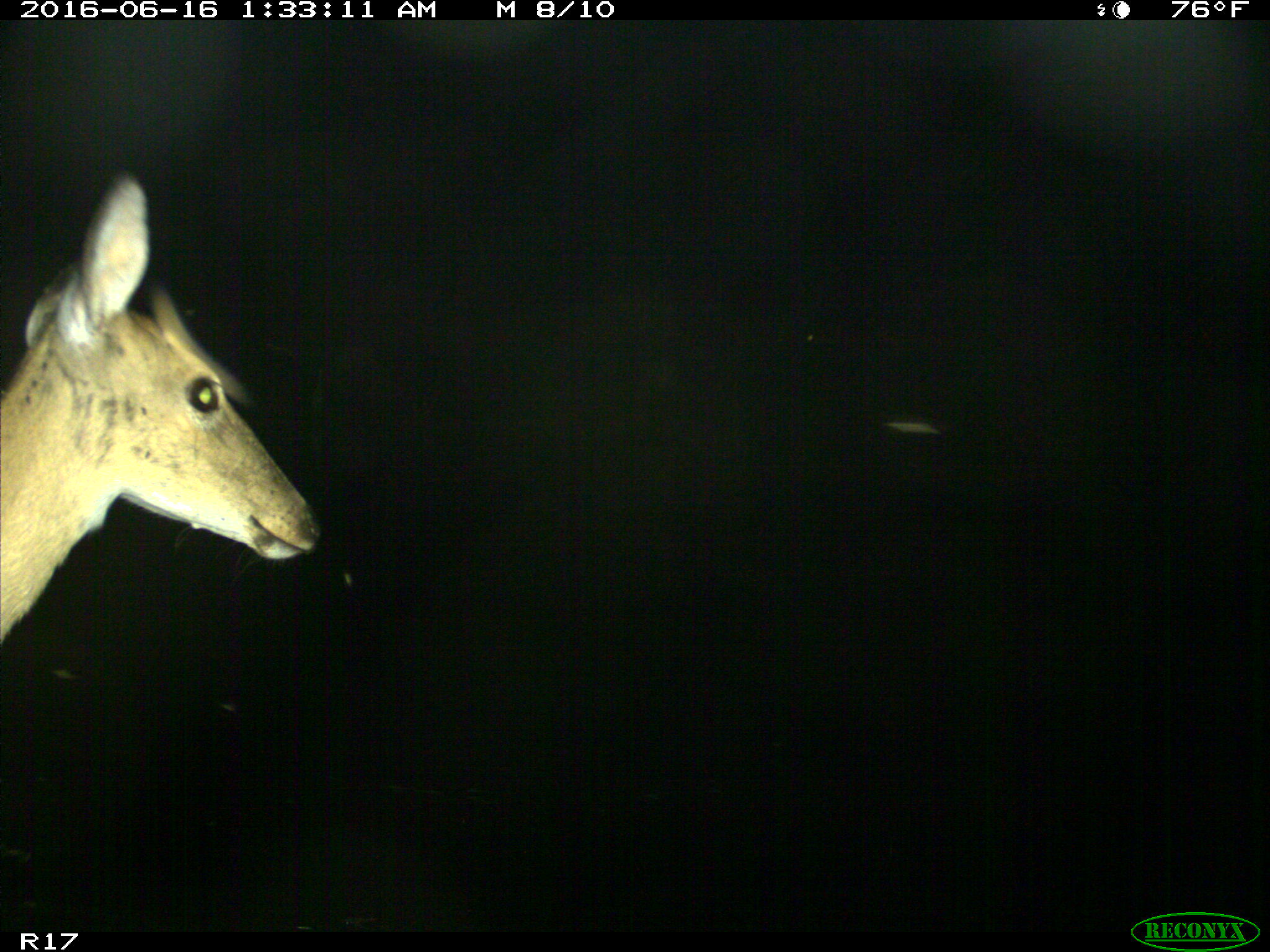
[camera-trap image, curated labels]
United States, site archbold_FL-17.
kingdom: Animalia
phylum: Chordata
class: Mammalia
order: Artiodactyla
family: Cervidae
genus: Odocoileus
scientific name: Odocoileus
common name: deer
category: unidentified deer